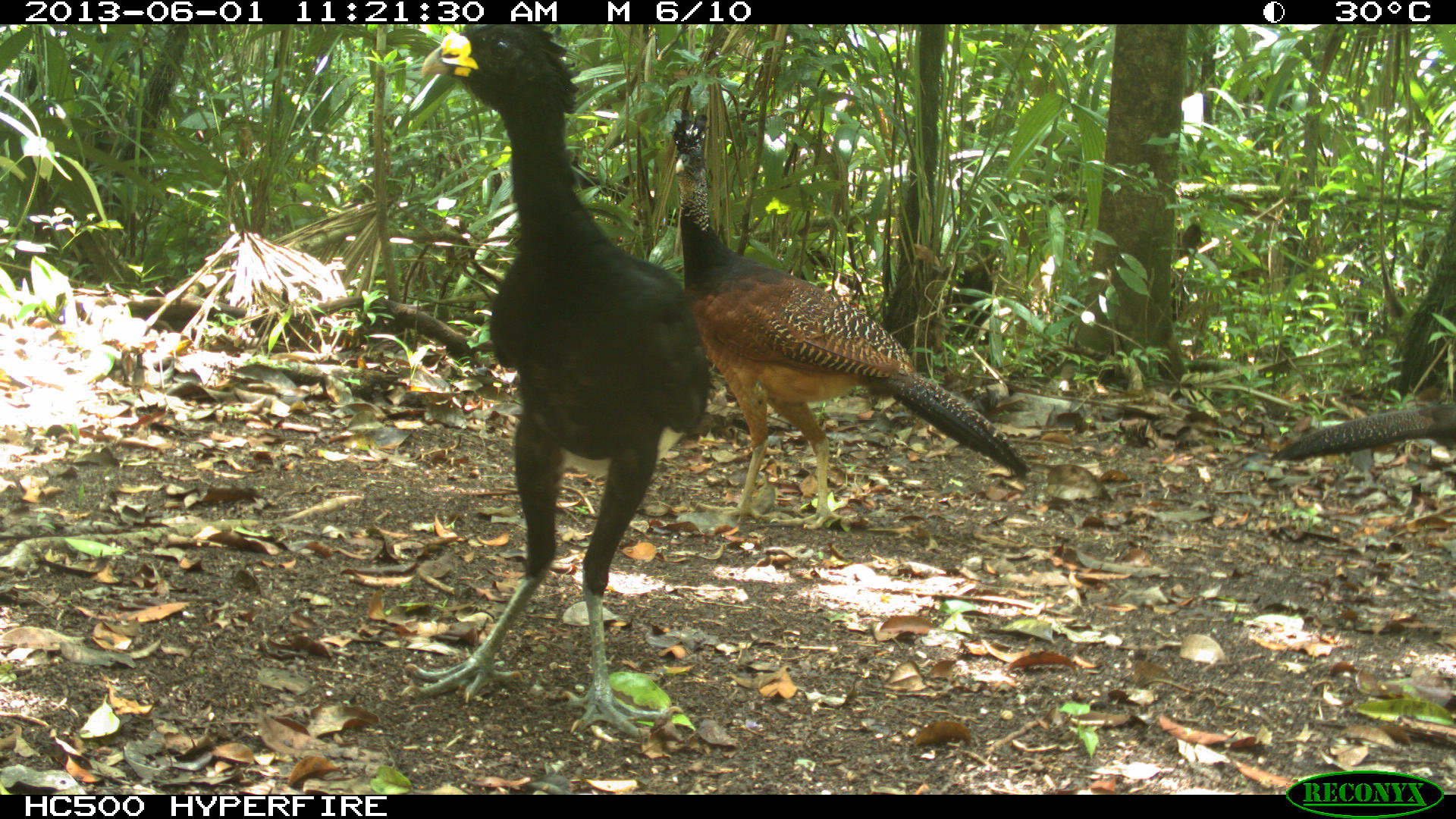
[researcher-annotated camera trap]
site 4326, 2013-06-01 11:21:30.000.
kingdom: Animalia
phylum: Chordata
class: Aves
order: Galliformes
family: Cracidae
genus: Crax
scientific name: Crax rubra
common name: great curassow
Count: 4.